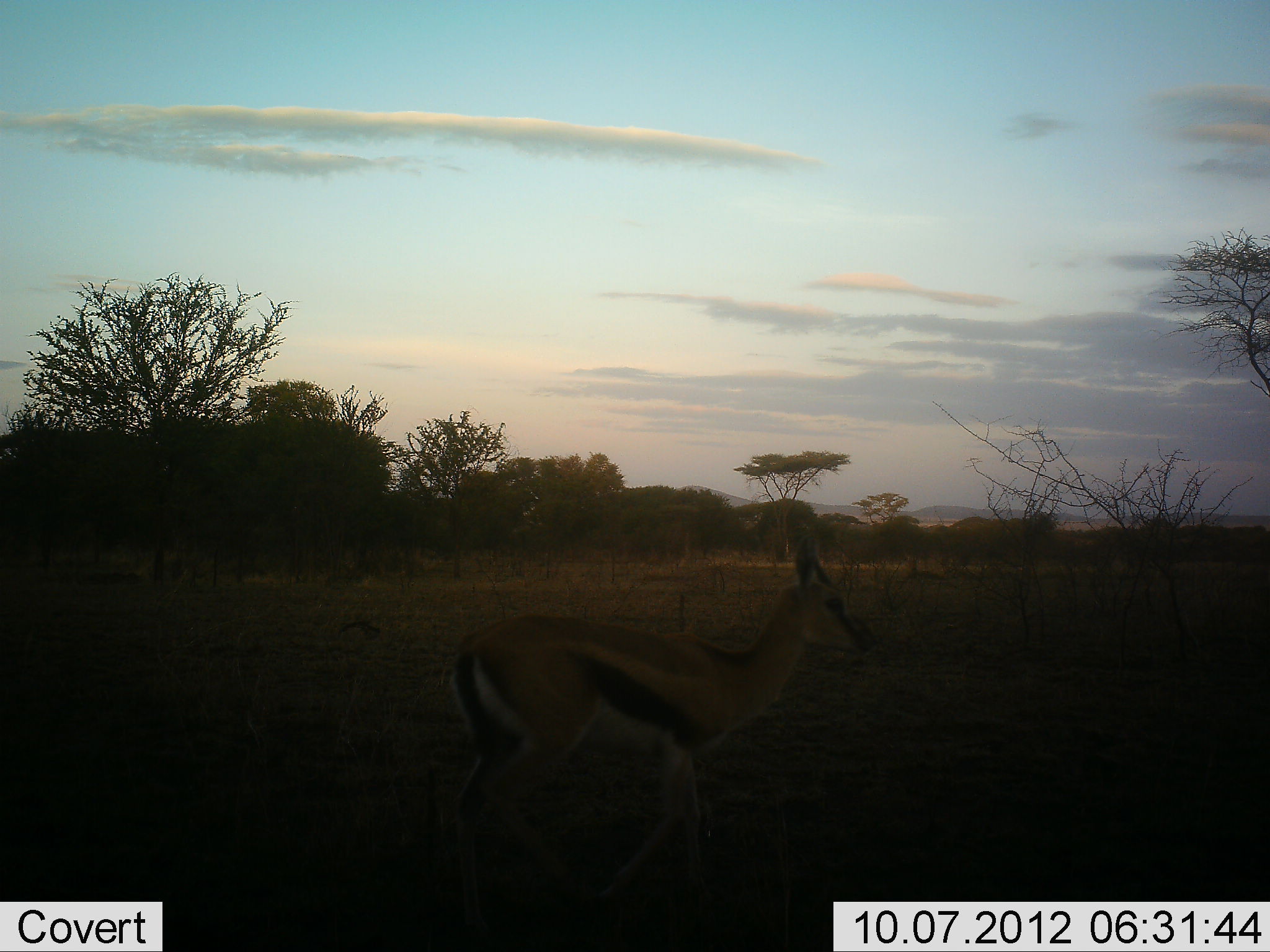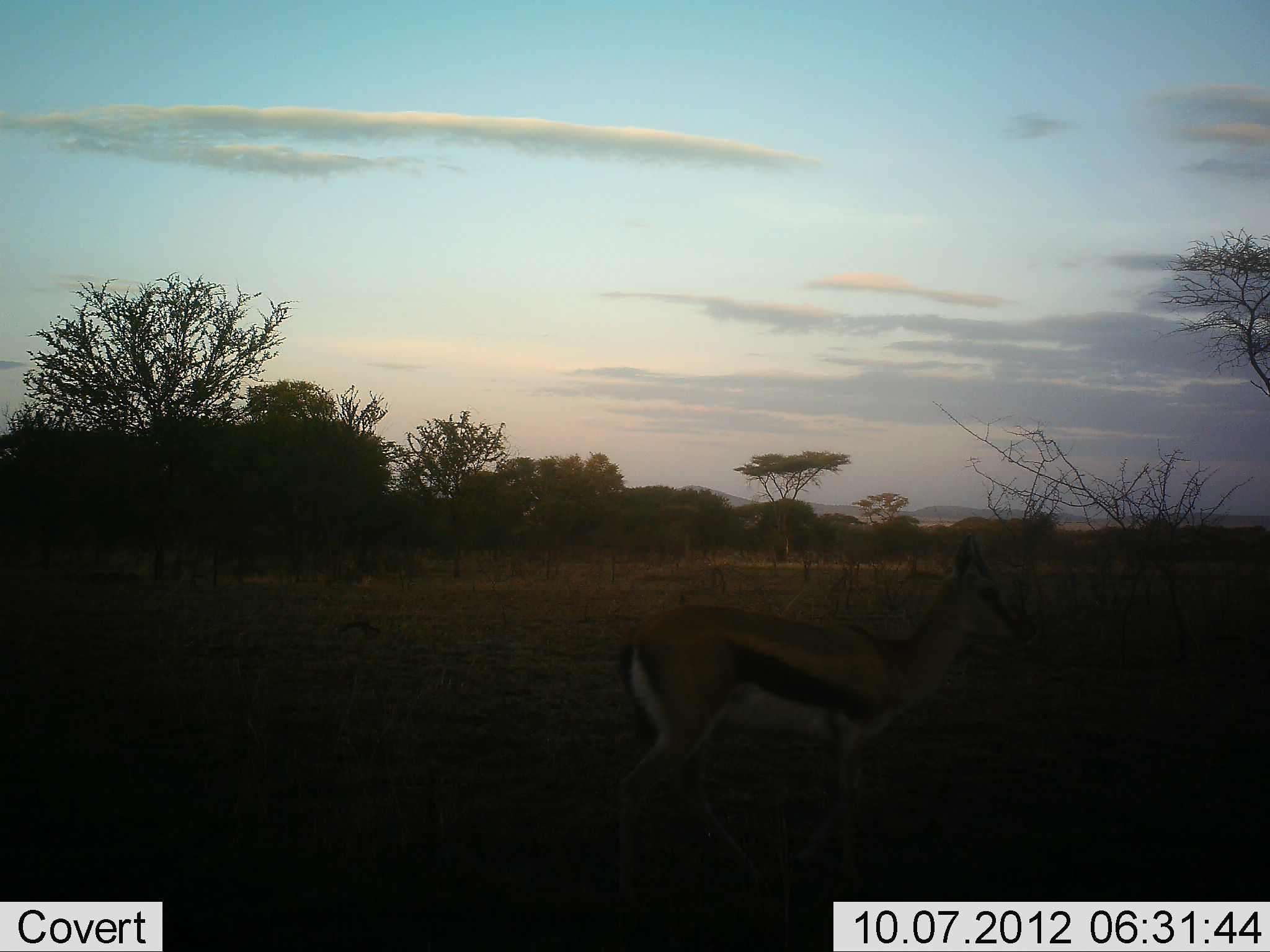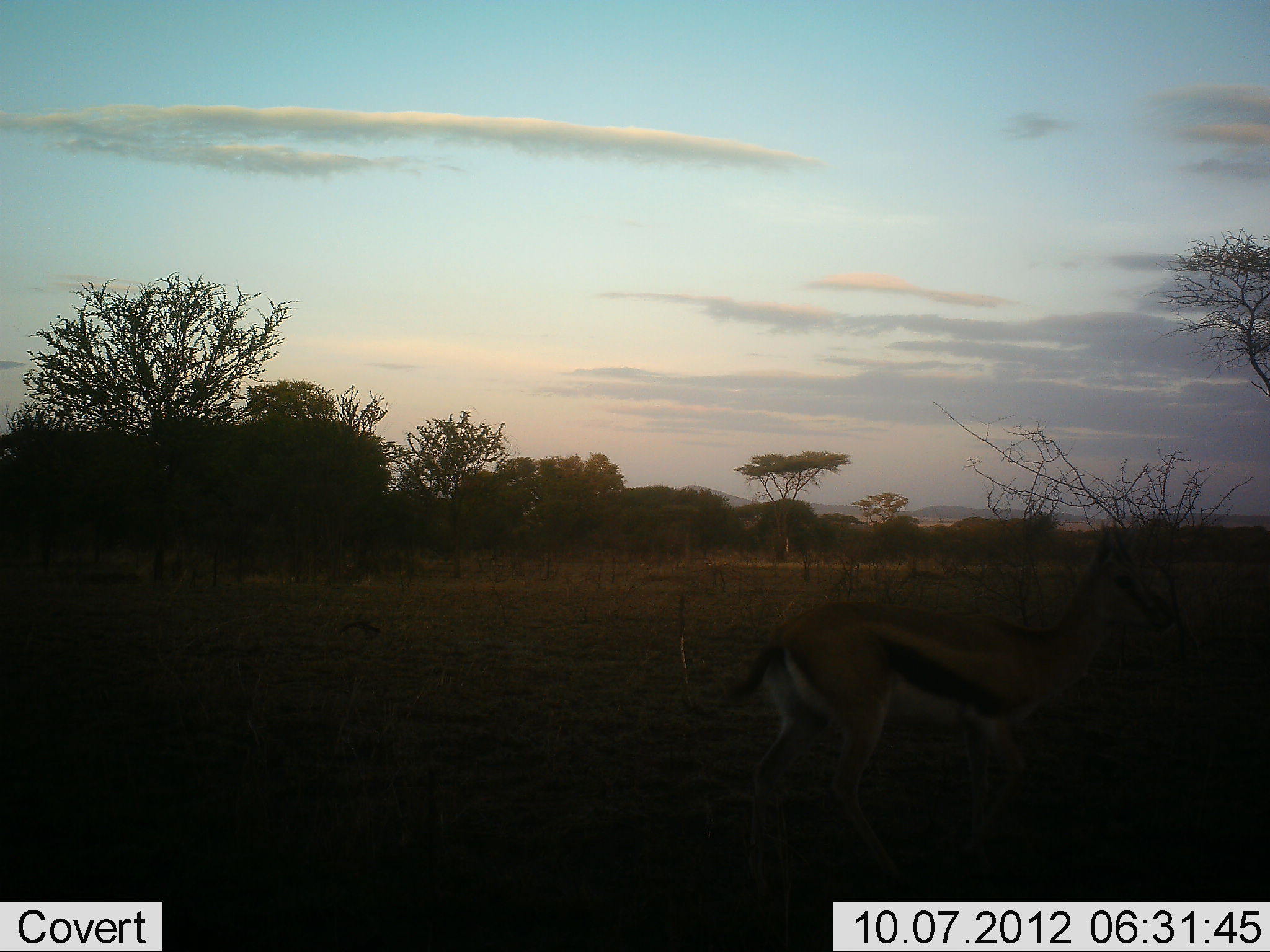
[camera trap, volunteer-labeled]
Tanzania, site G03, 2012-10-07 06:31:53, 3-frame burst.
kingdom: Animalia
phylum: Chordata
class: Mammalia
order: Artiodactyla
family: Bovidae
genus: Eudorcas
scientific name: Eudorcas thomsonii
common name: thomson's gazelle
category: gazellethomsons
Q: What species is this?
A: Gazellethomsons (thomson's gazelle) (Eudorcas thomsonii).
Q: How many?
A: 1.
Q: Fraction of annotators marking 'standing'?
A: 30%.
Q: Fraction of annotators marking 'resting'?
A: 0%.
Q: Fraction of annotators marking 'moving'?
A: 80%.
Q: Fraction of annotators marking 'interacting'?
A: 0%.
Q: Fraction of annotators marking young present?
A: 0%.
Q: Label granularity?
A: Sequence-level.